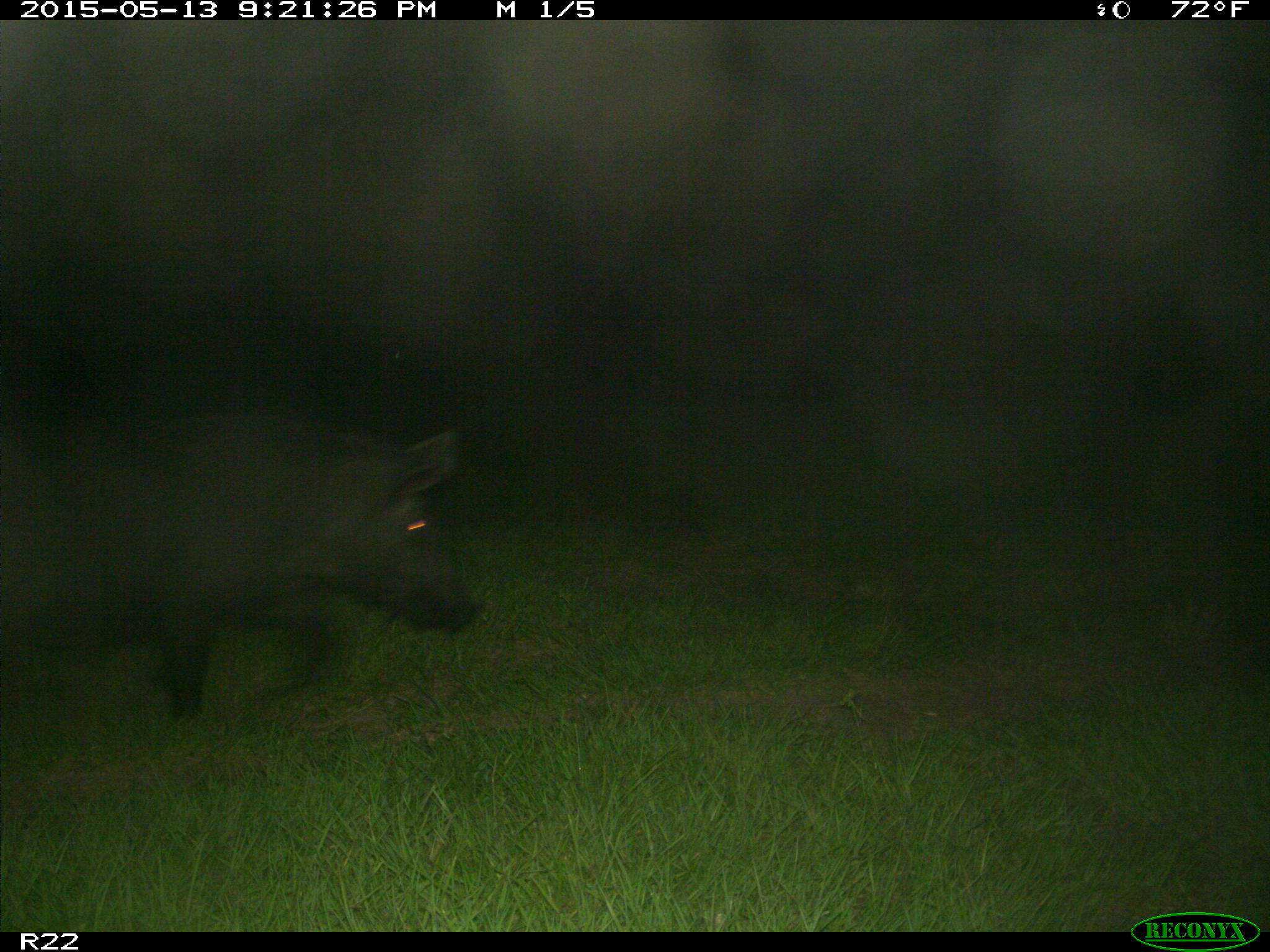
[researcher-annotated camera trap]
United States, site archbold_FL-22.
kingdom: Animalia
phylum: Chordata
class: Mammalia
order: Artiodactyla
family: Suidae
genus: Sus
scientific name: Sus scrofa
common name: wild boar